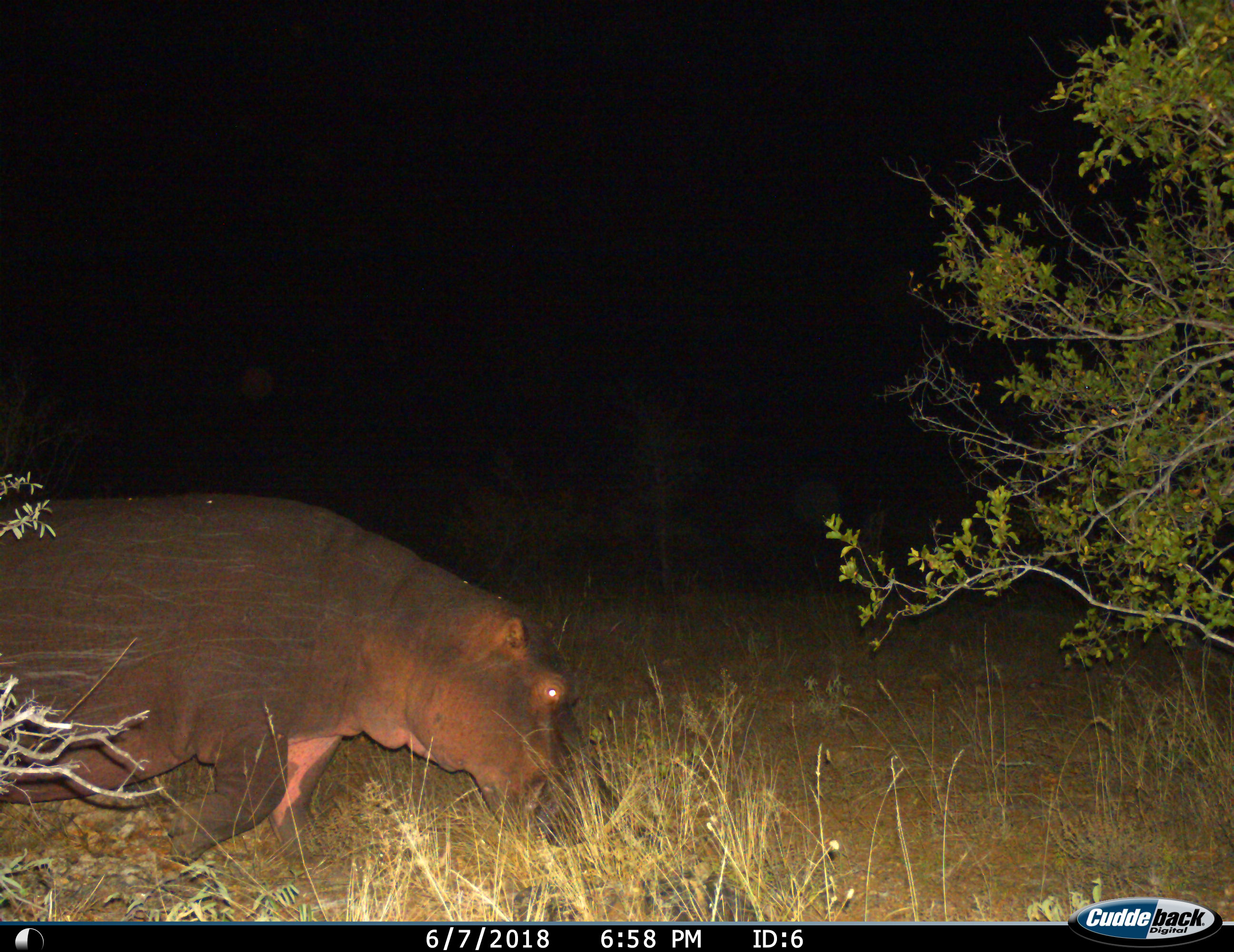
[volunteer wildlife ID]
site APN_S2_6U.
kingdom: Animalia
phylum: Chordata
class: Mammalia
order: Artiodactyla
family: Hippopotamidae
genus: Hippopotamus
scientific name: Hippopotamus amphibius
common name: hippopotamus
Hippopotamus (Hippopotamus amphibius), count 1. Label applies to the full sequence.